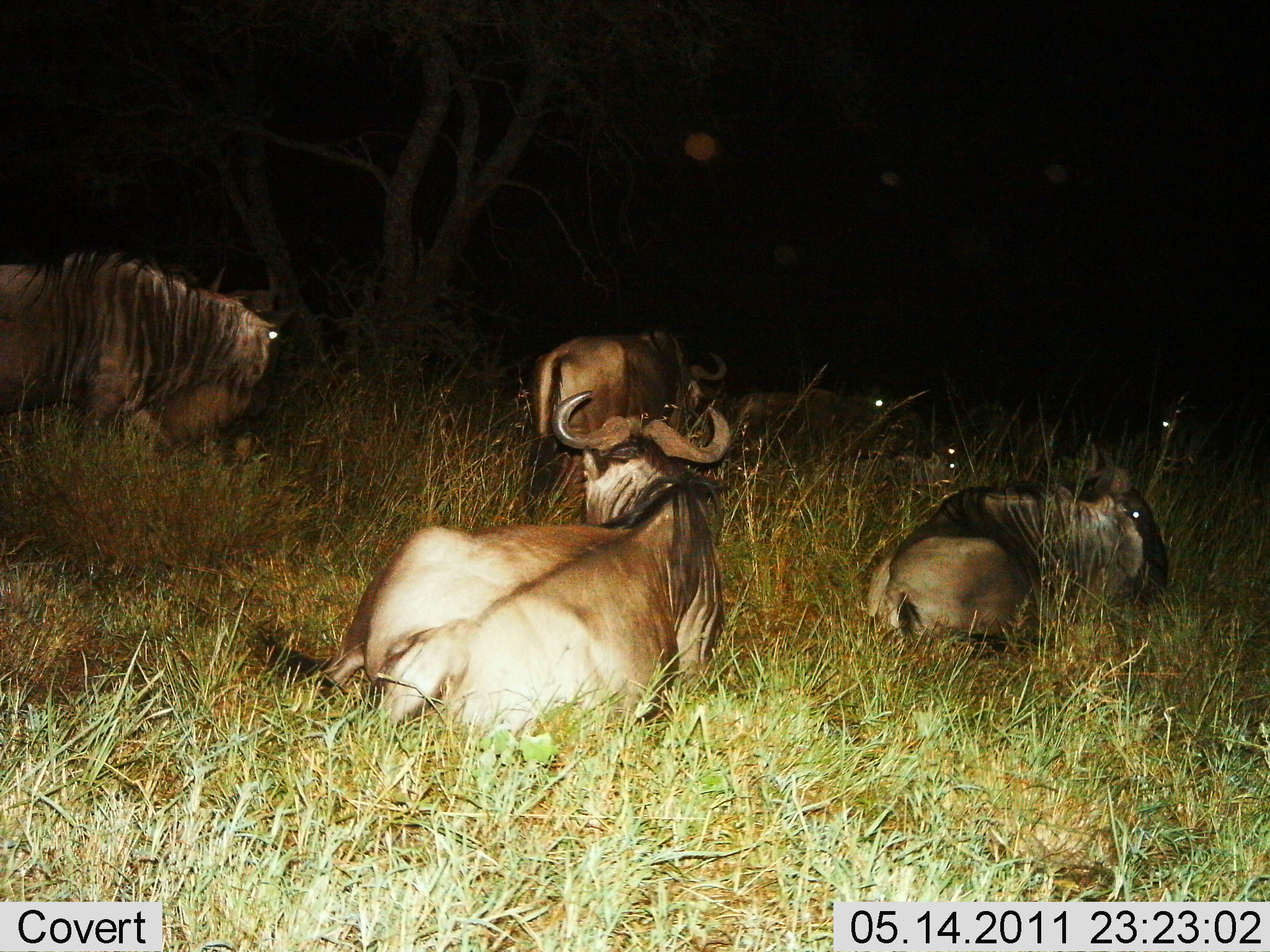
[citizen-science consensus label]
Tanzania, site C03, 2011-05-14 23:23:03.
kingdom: Animalia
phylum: Chordata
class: Mammalia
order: Artiodactyla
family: Bovidae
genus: Connochaetes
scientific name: Connochaetes taurinus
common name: blue wildebeest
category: wildebeest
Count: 6.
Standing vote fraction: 43%.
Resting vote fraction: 100%.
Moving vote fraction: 7%.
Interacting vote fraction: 0%.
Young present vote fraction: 7%.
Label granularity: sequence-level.